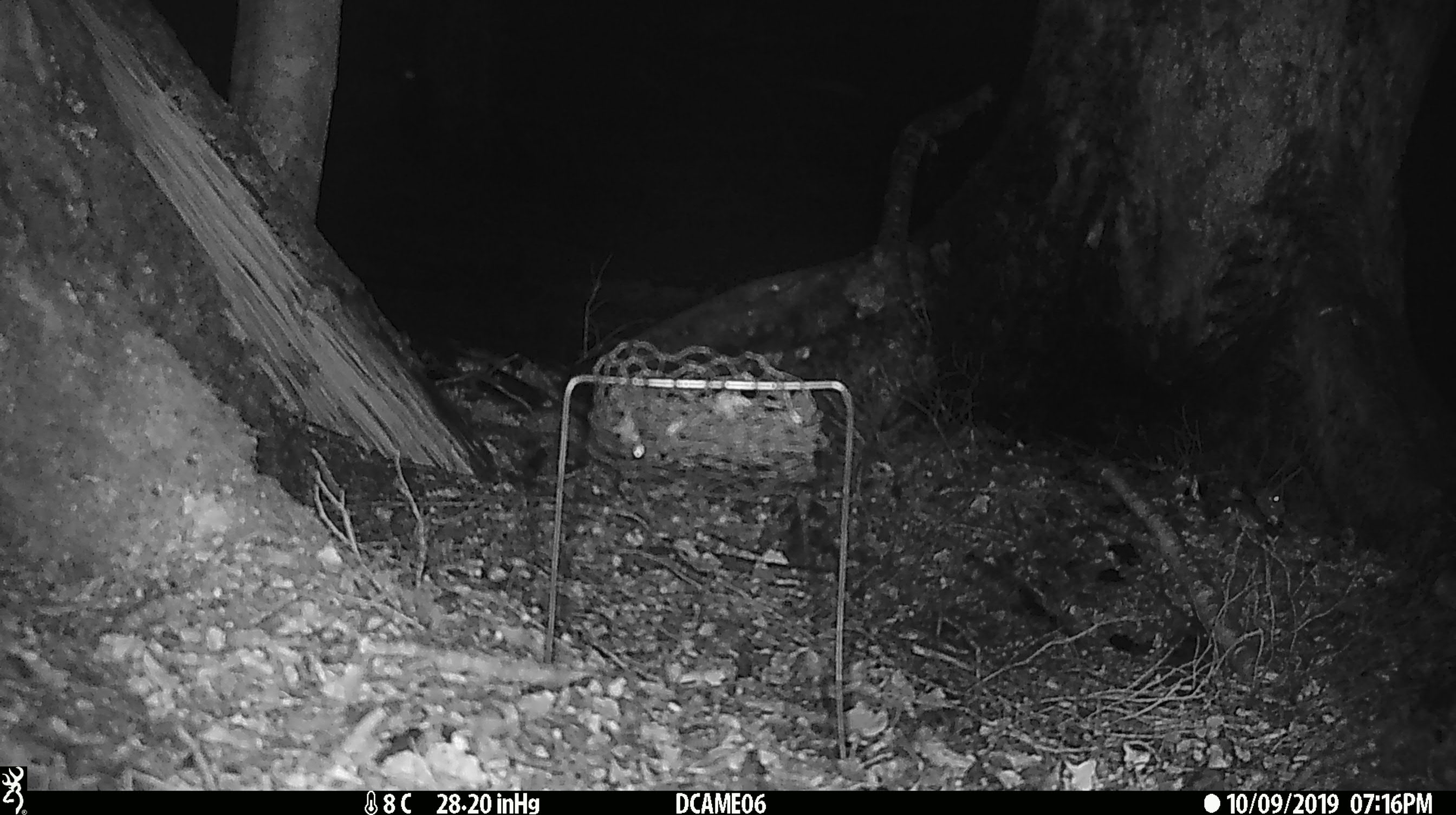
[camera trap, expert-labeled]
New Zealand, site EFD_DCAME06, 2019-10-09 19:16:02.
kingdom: Animalia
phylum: Chordata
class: Mammalia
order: Rodentia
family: Muridae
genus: Mus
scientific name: Mus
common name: mouse